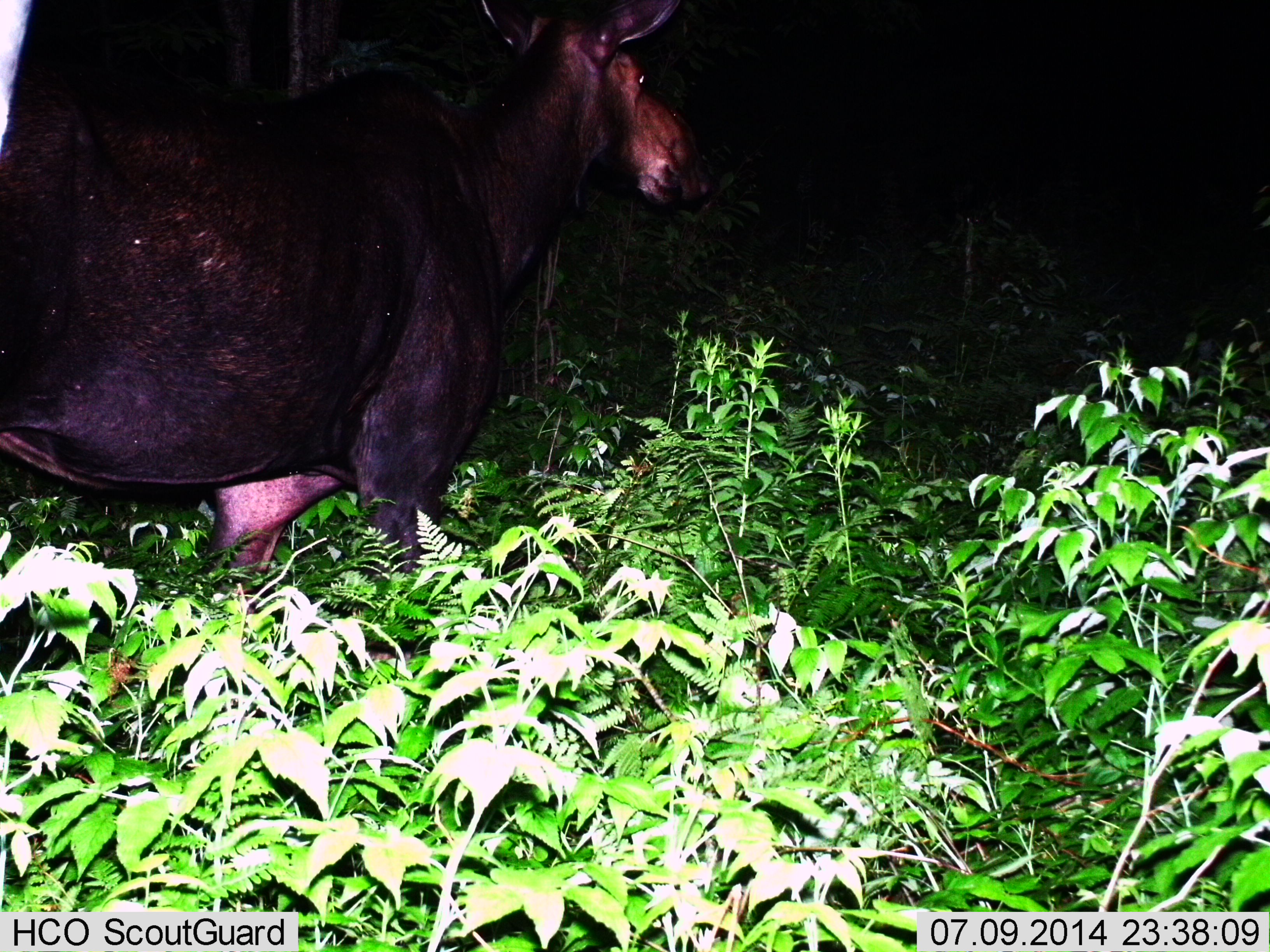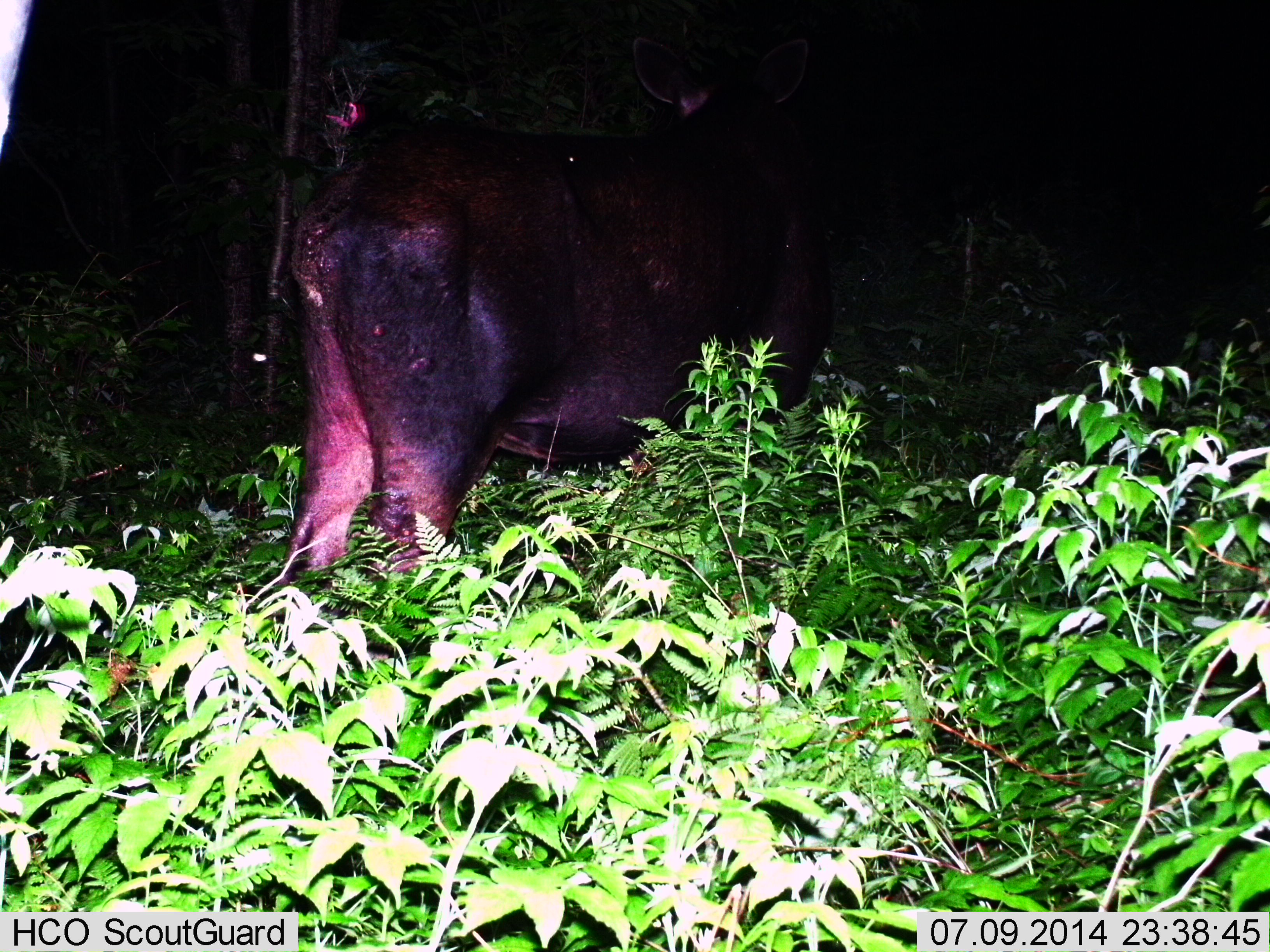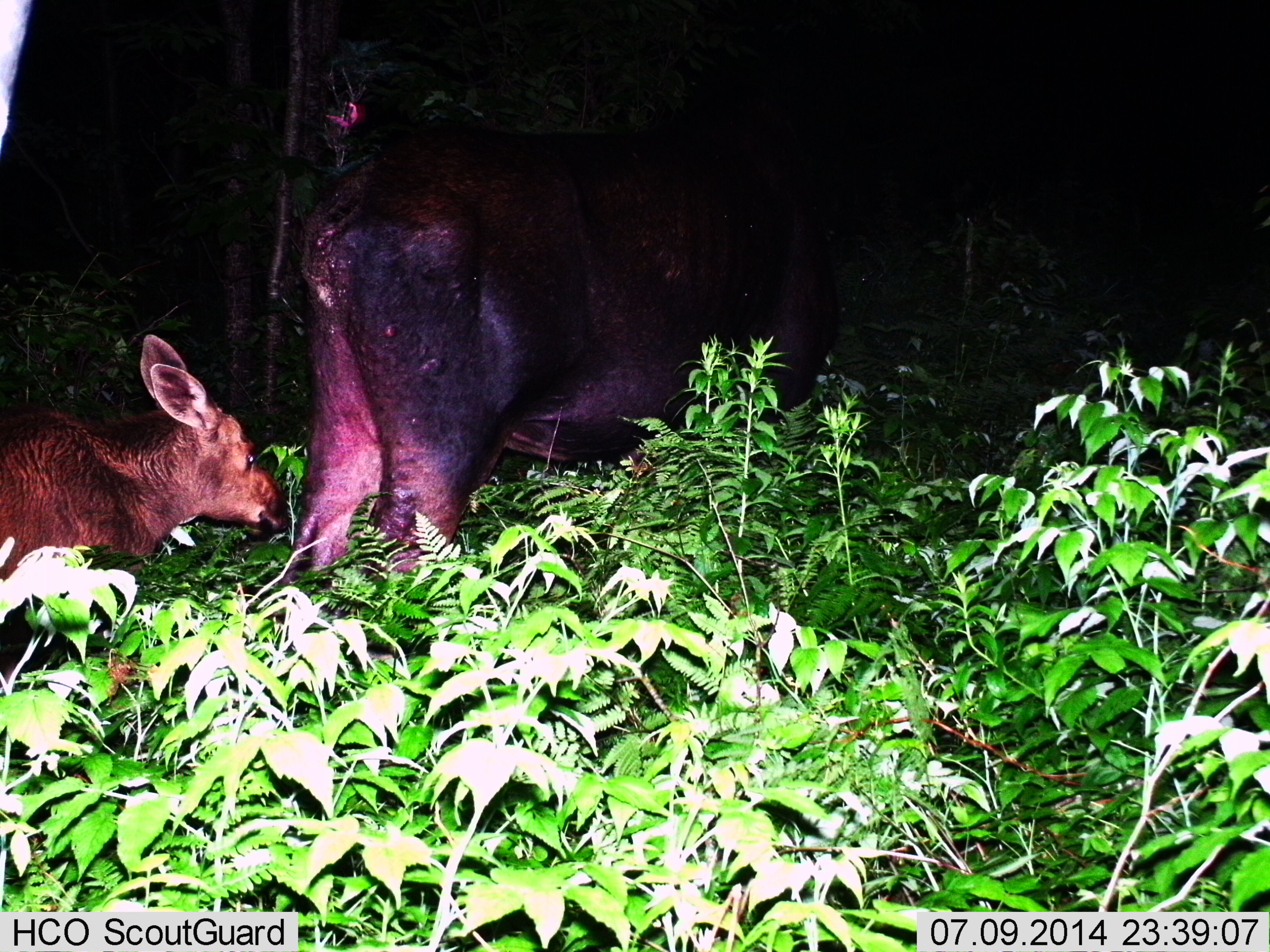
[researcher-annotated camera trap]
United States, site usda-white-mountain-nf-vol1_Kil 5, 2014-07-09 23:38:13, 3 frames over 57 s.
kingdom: Animalia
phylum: Chordata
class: Mammalia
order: Artiodactyla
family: Cervidae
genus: Alces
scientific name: Alces alces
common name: moose